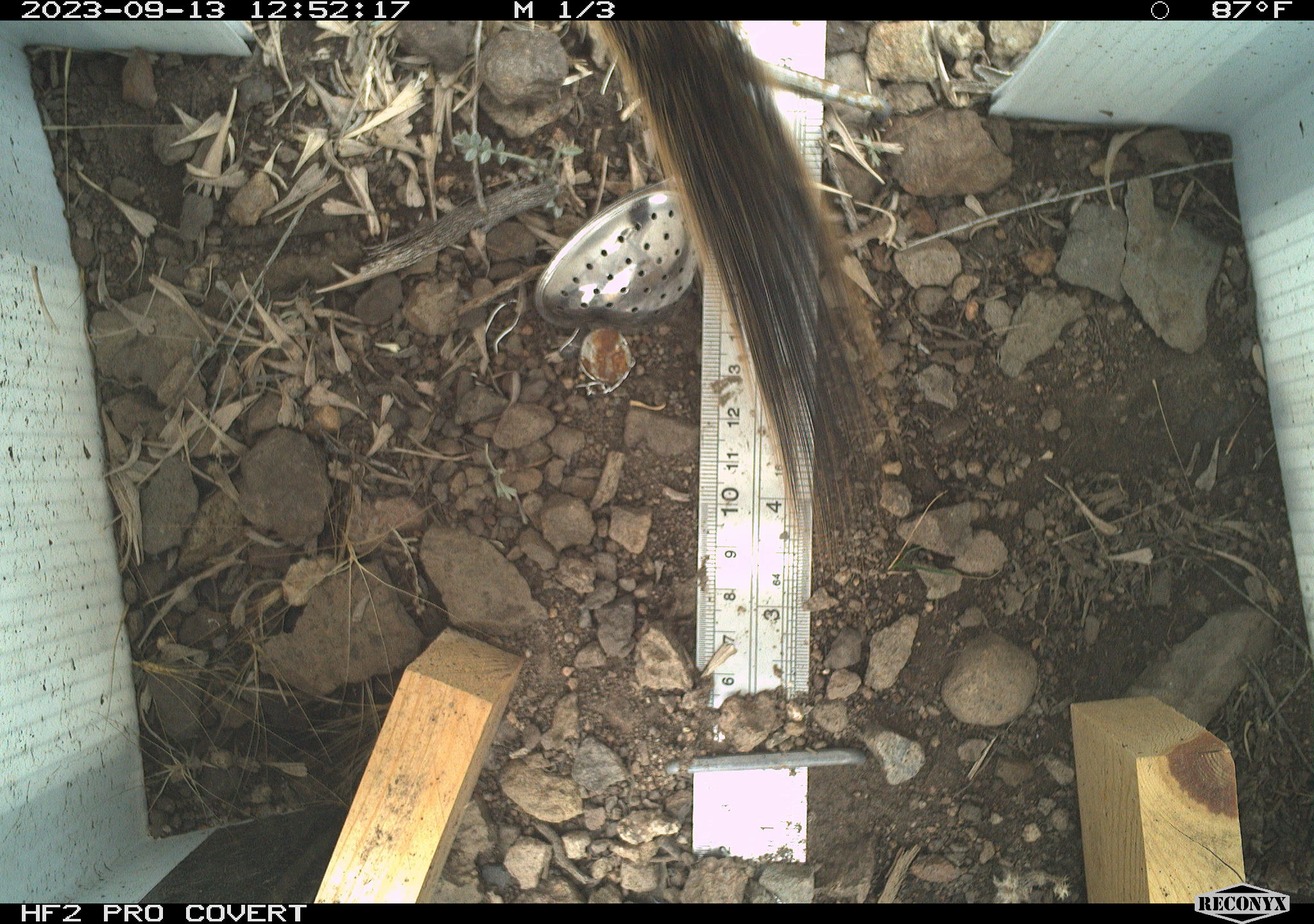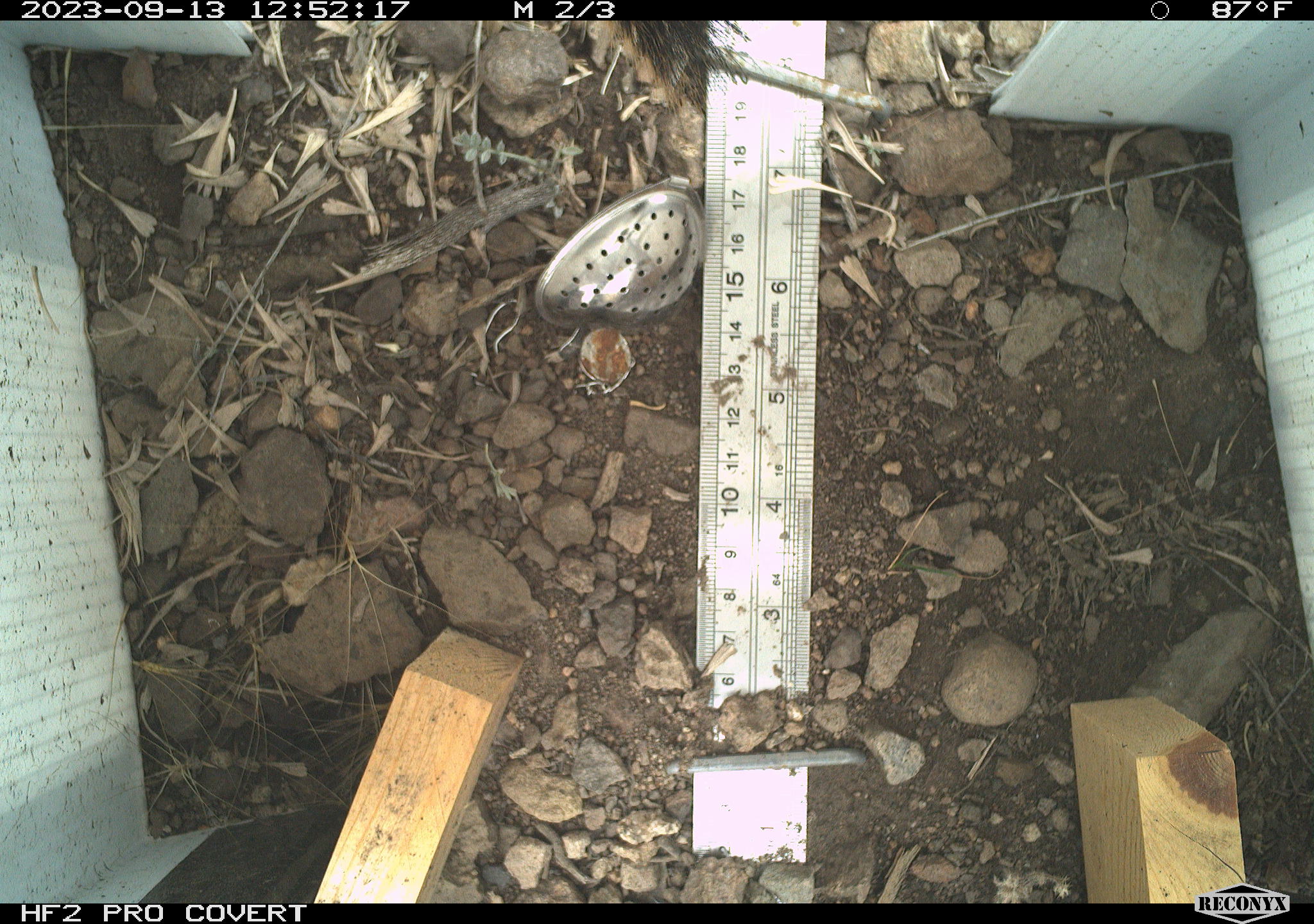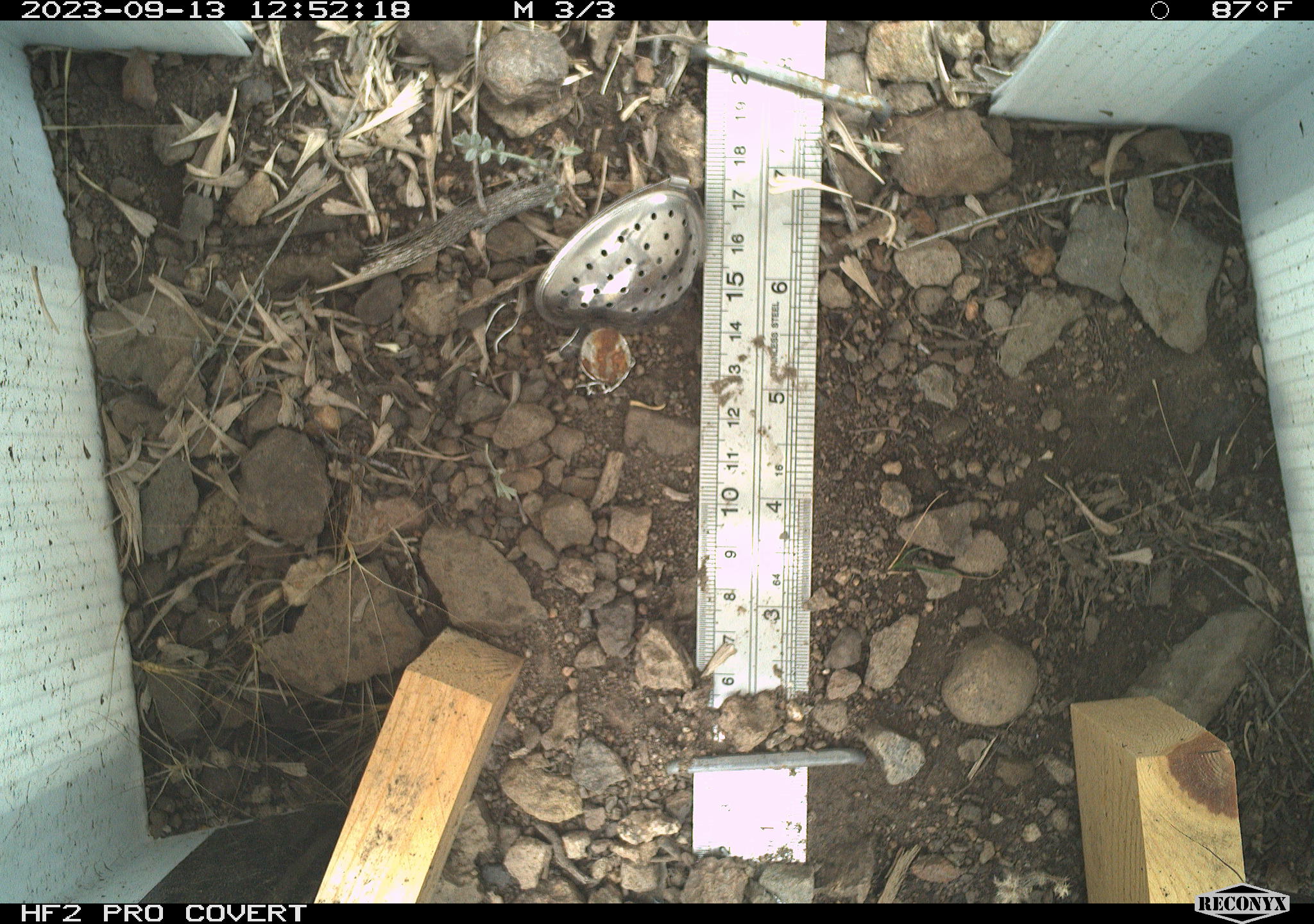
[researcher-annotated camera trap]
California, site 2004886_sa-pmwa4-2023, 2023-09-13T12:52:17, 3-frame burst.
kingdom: Animalia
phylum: Chordata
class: Mammalia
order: Rodentia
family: Sciuridae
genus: Neotamias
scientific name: Neotamias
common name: western chipmunks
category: neotamias species